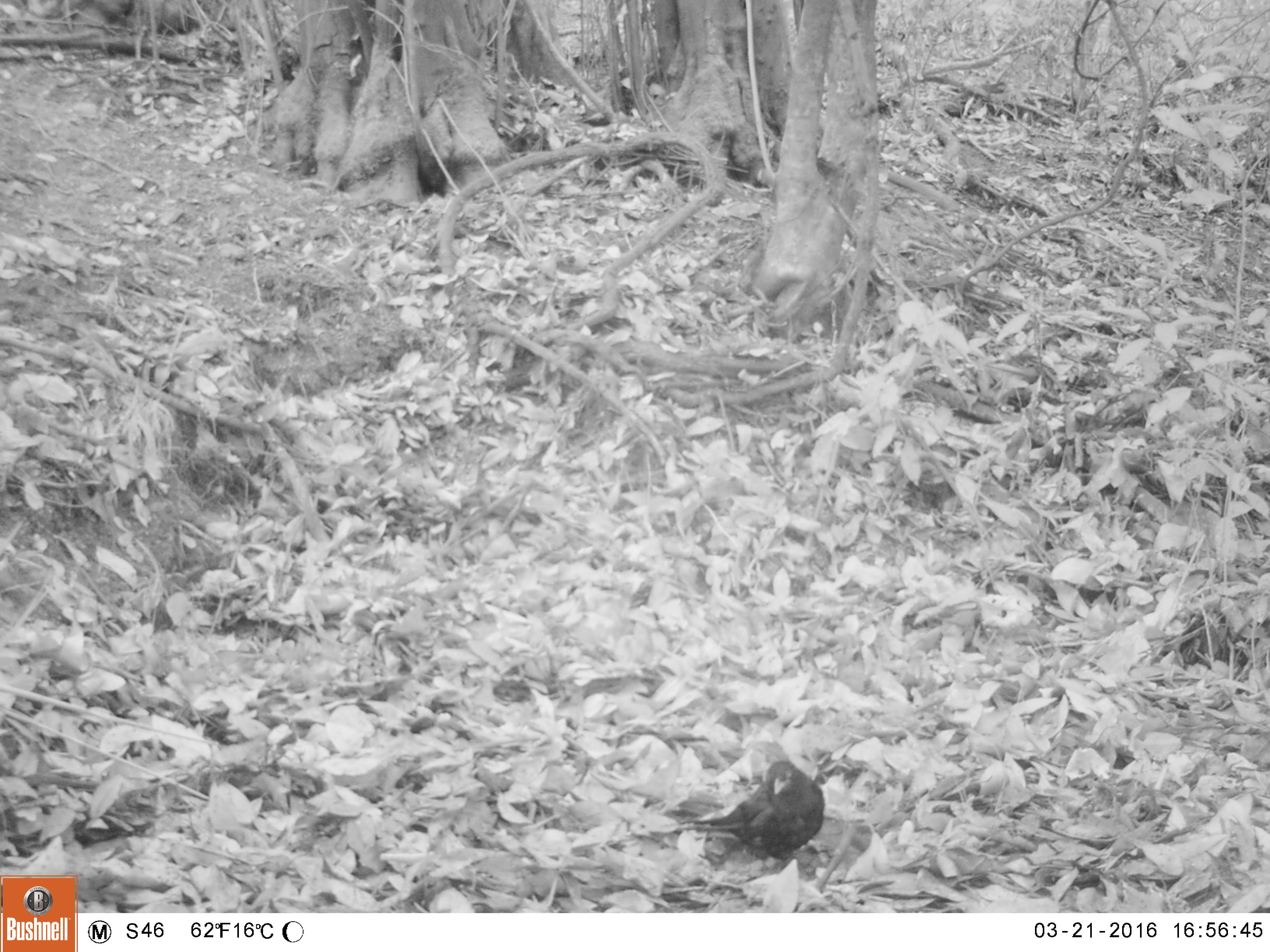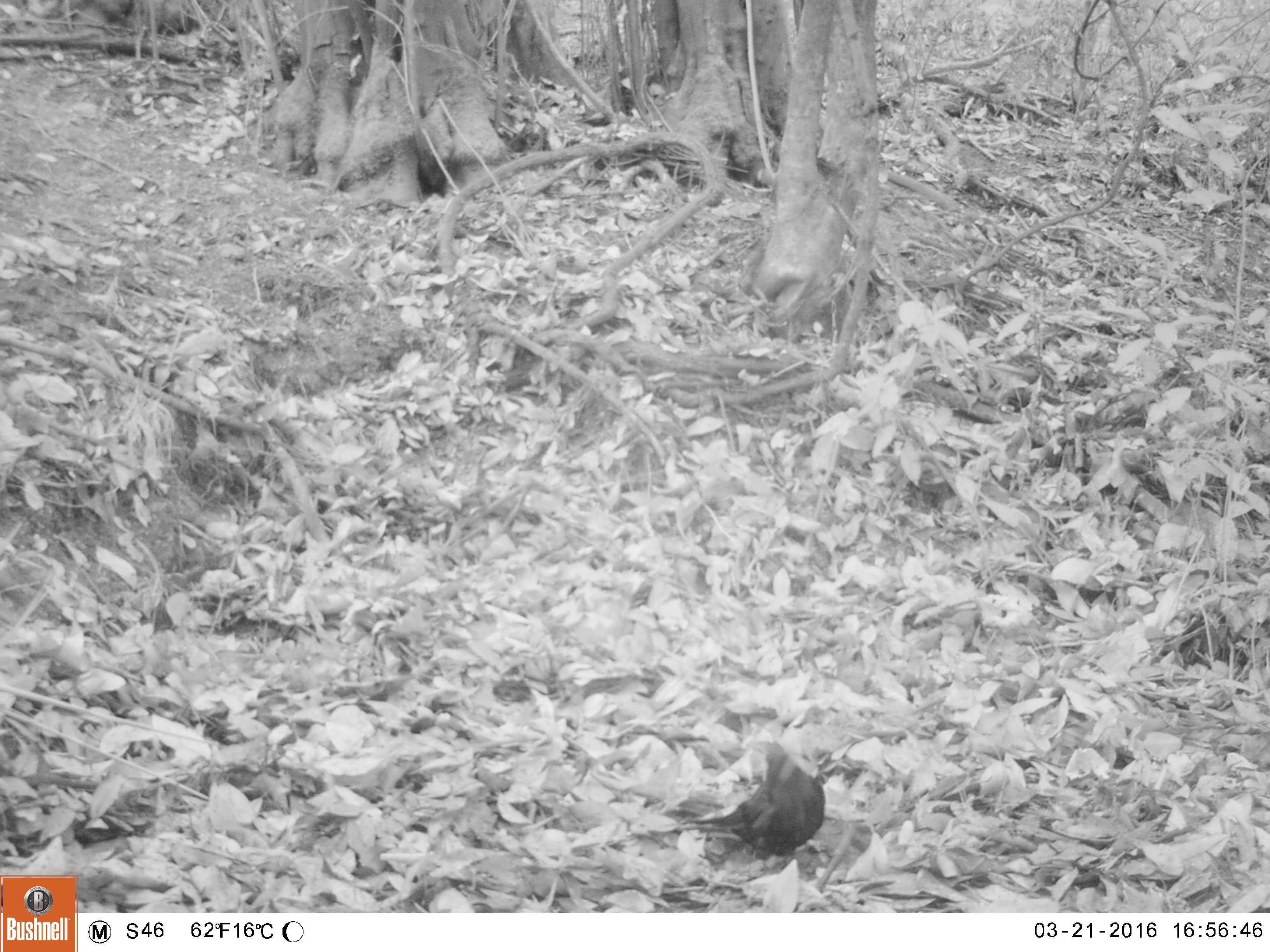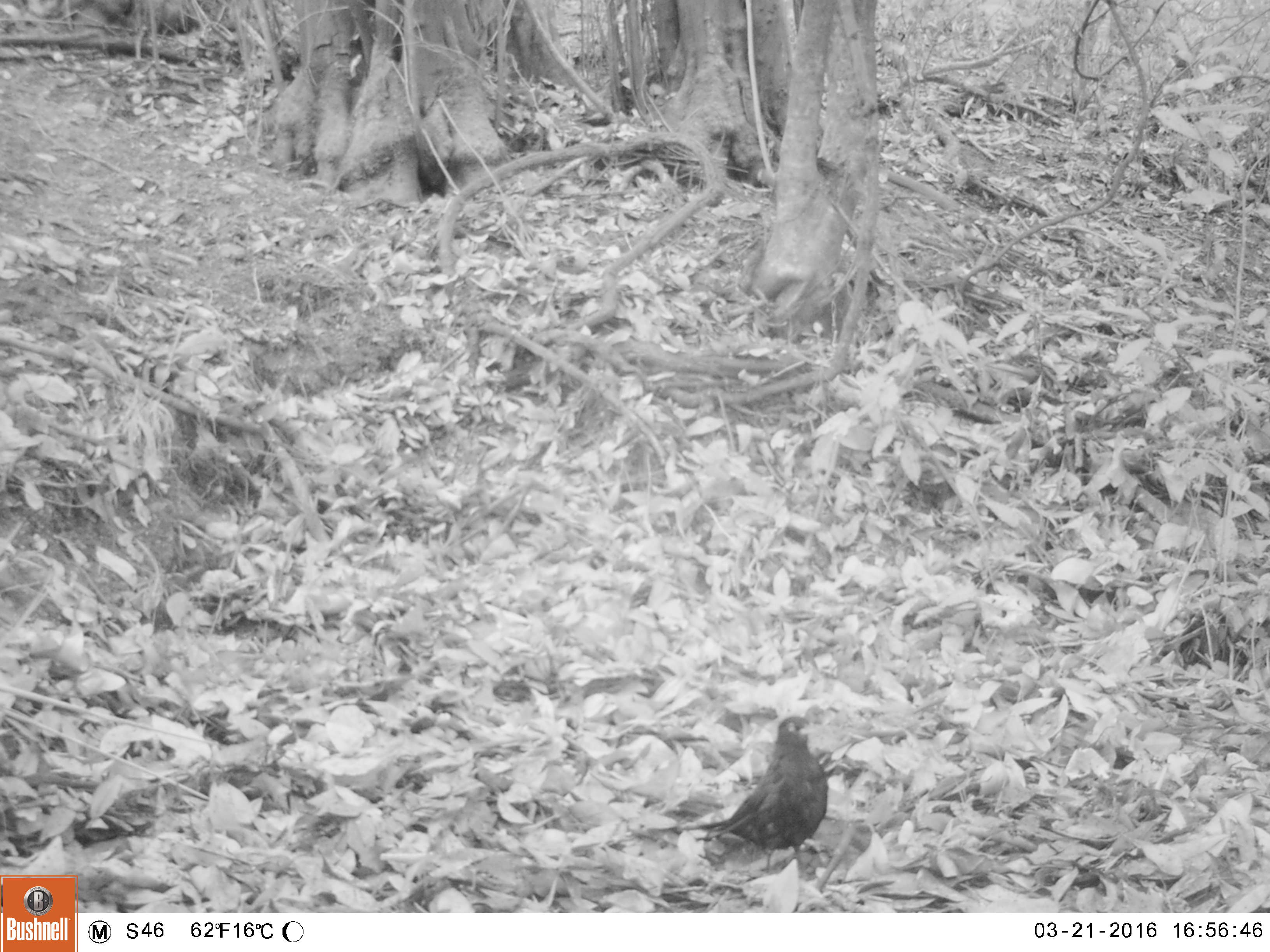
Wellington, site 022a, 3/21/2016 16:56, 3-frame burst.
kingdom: Animalia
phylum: Chordata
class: Aves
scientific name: Aves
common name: bird